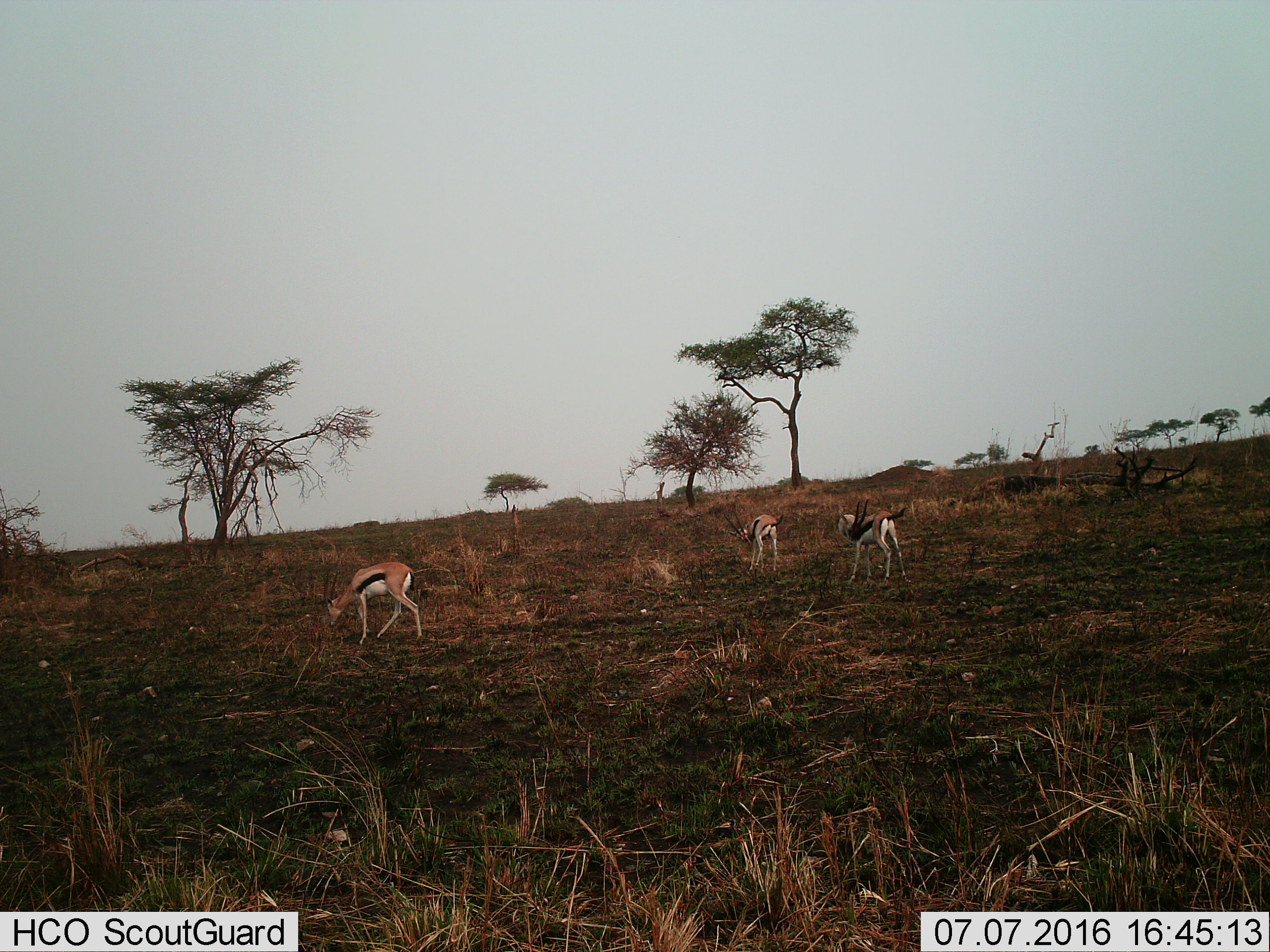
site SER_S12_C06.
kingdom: Animalia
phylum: Chordata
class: Mammalia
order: Artiodactyla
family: Bovidae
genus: Eudorcas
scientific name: Eudorcas thomsonii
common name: thomson's gazelle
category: gazellethomsons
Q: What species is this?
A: Gazellethomsons (thomson's gazelle) (Eudorcas thomsonii).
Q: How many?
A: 3.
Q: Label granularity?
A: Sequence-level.